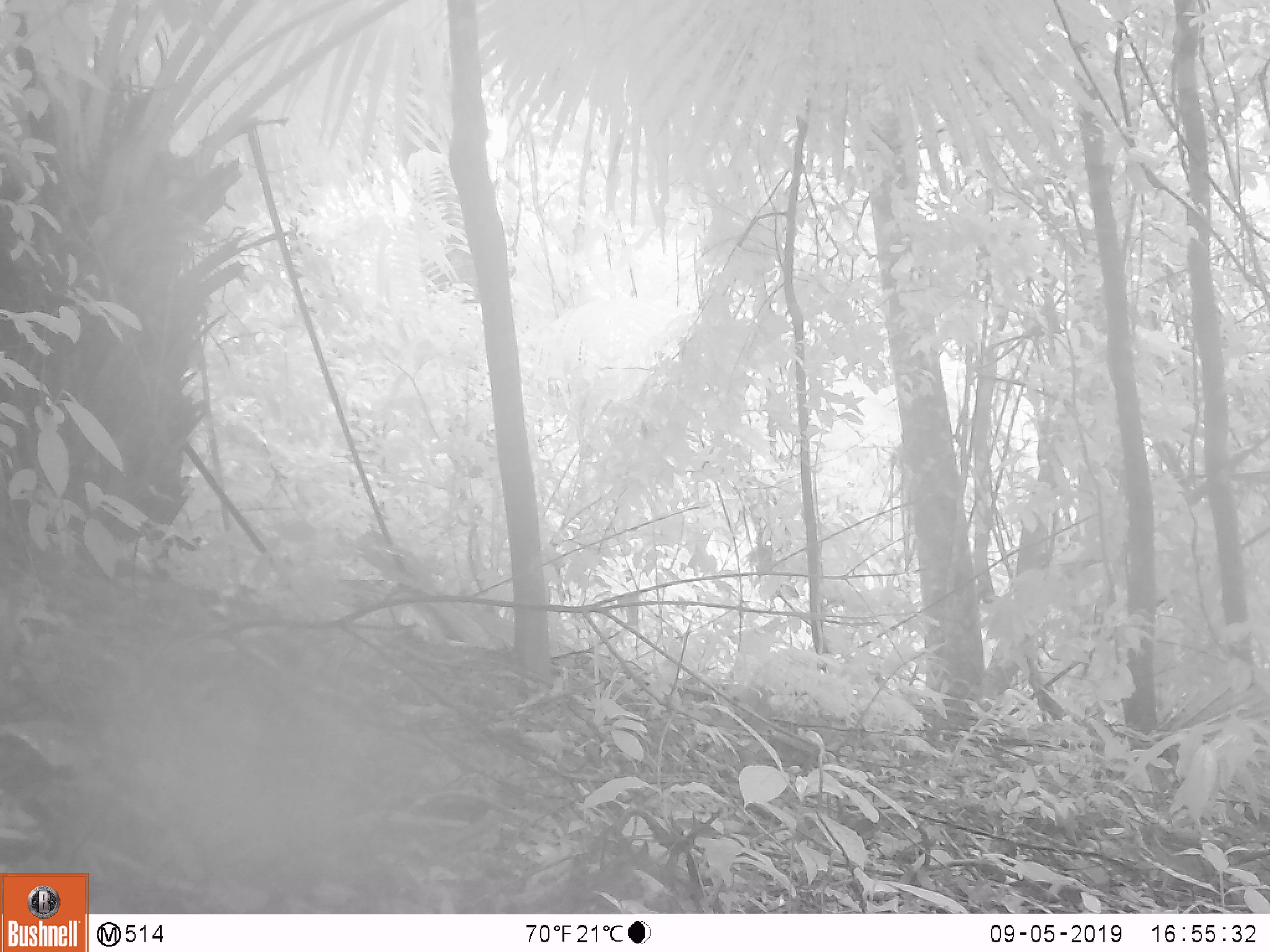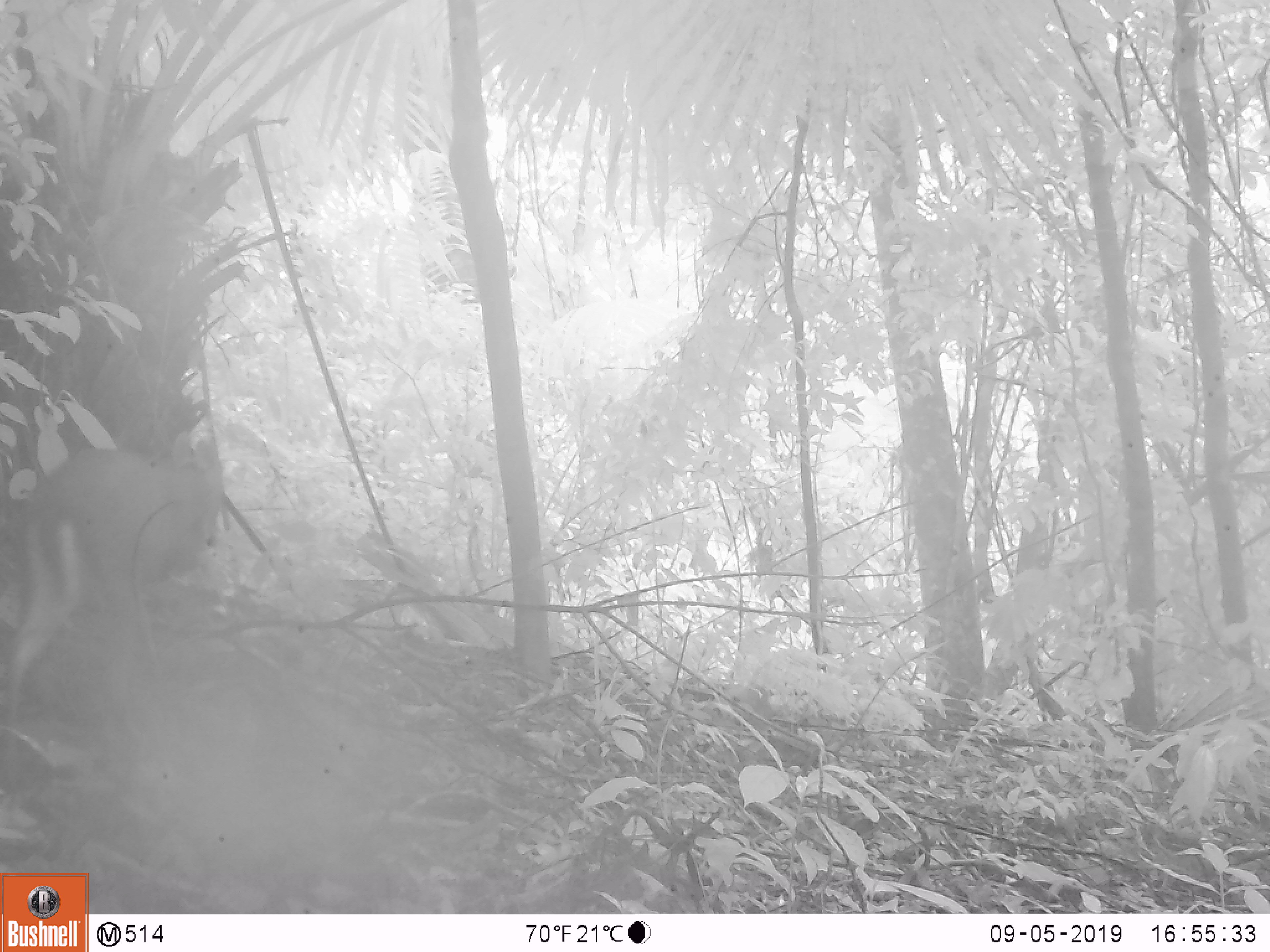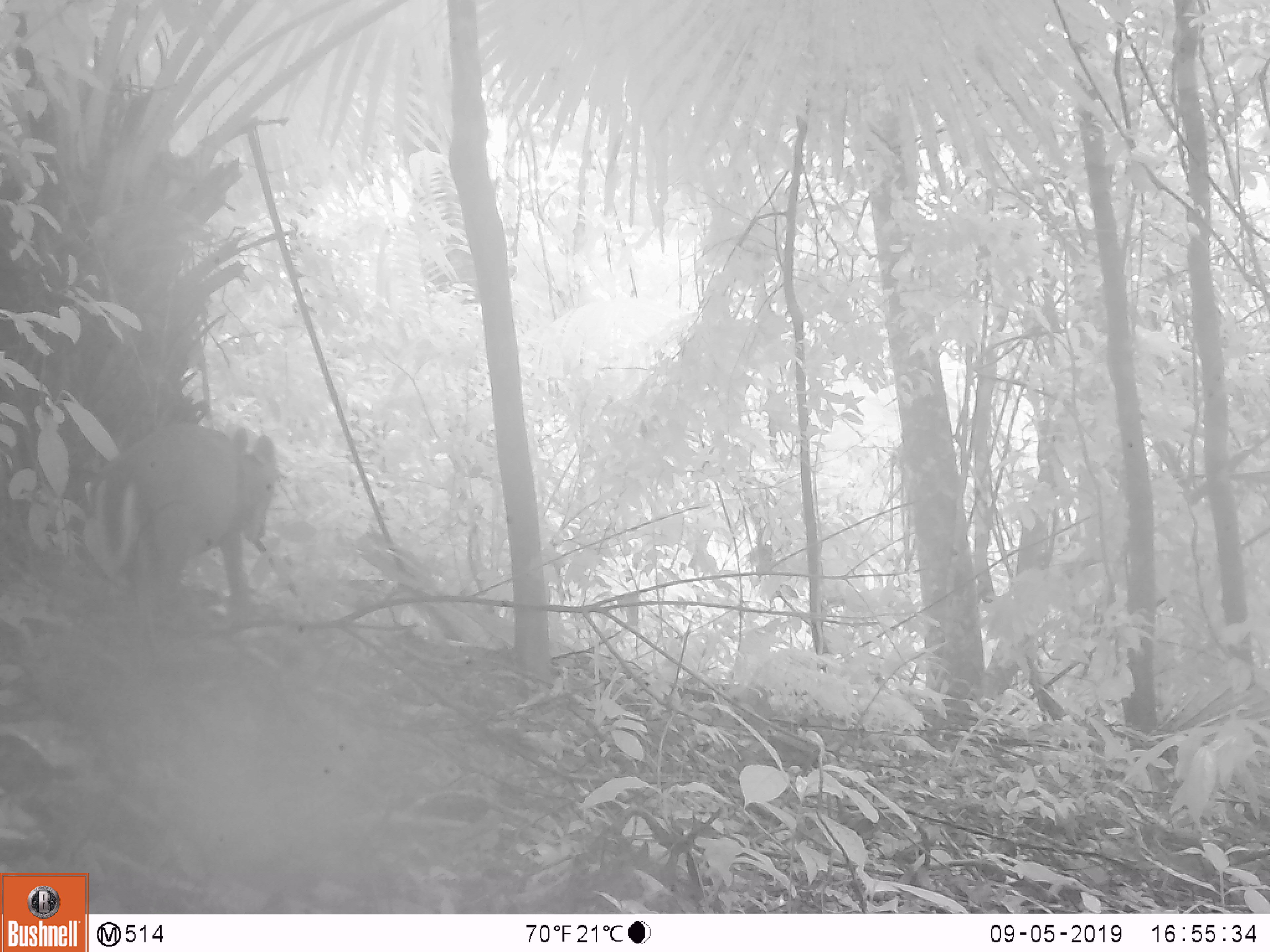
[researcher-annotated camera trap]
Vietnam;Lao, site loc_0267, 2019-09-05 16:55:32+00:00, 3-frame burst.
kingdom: Animalia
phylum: Chordata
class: Mammalia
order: Artiodactyla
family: Cervidae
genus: Muntiacus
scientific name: Muntiacus rooseveltorum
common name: roosevelt's muntjac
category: roosevelts muntjac group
Roosevelts muntjac group (roosevelt's muntjac) (Muntiacus rooseveltorum). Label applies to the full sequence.